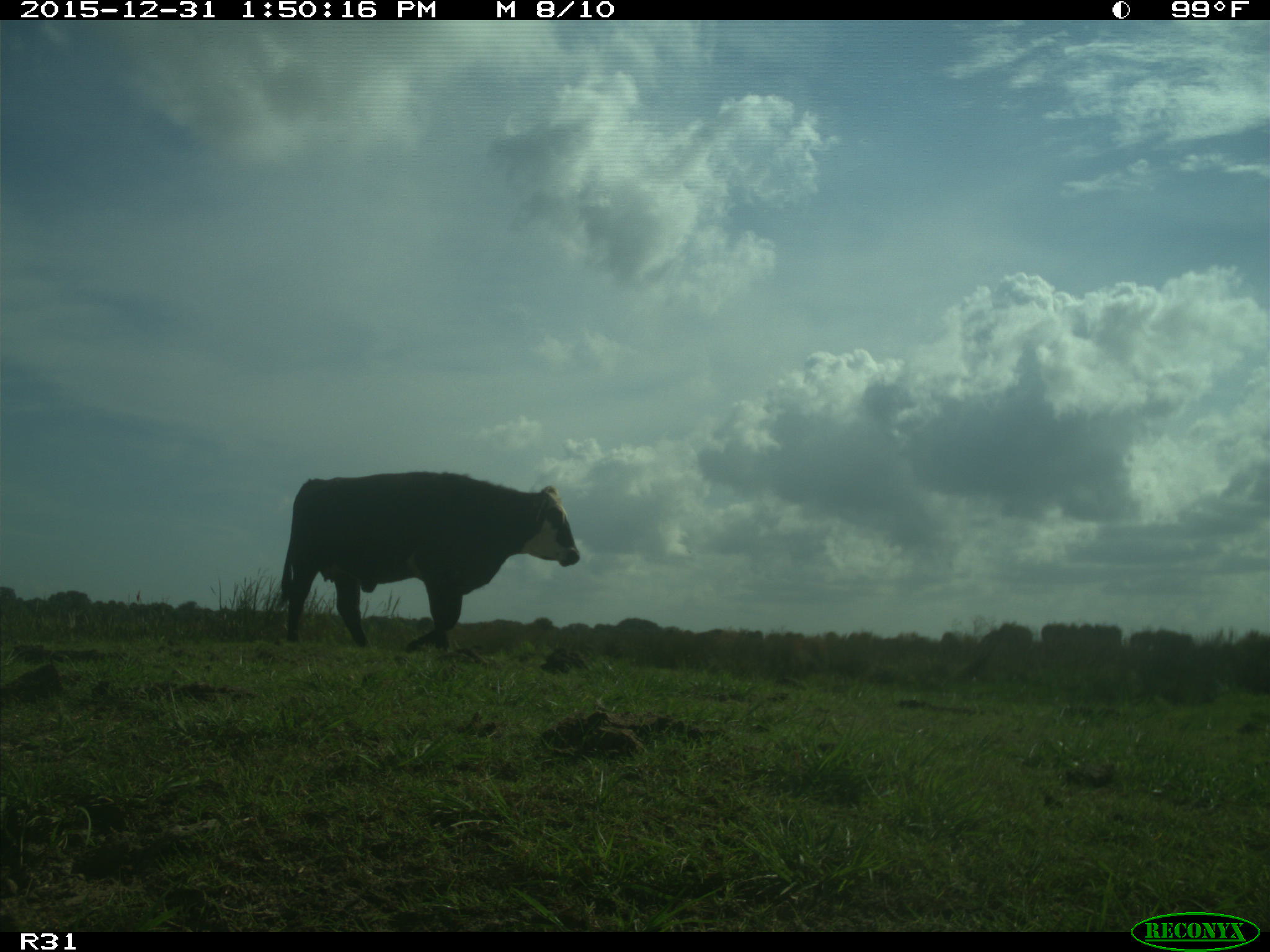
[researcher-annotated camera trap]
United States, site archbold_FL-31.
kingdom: Animalia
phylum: Chordata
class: Mammalia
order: Artiodactyla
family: Bovidae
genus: Bos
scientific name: Bos taurus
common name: domestic cow